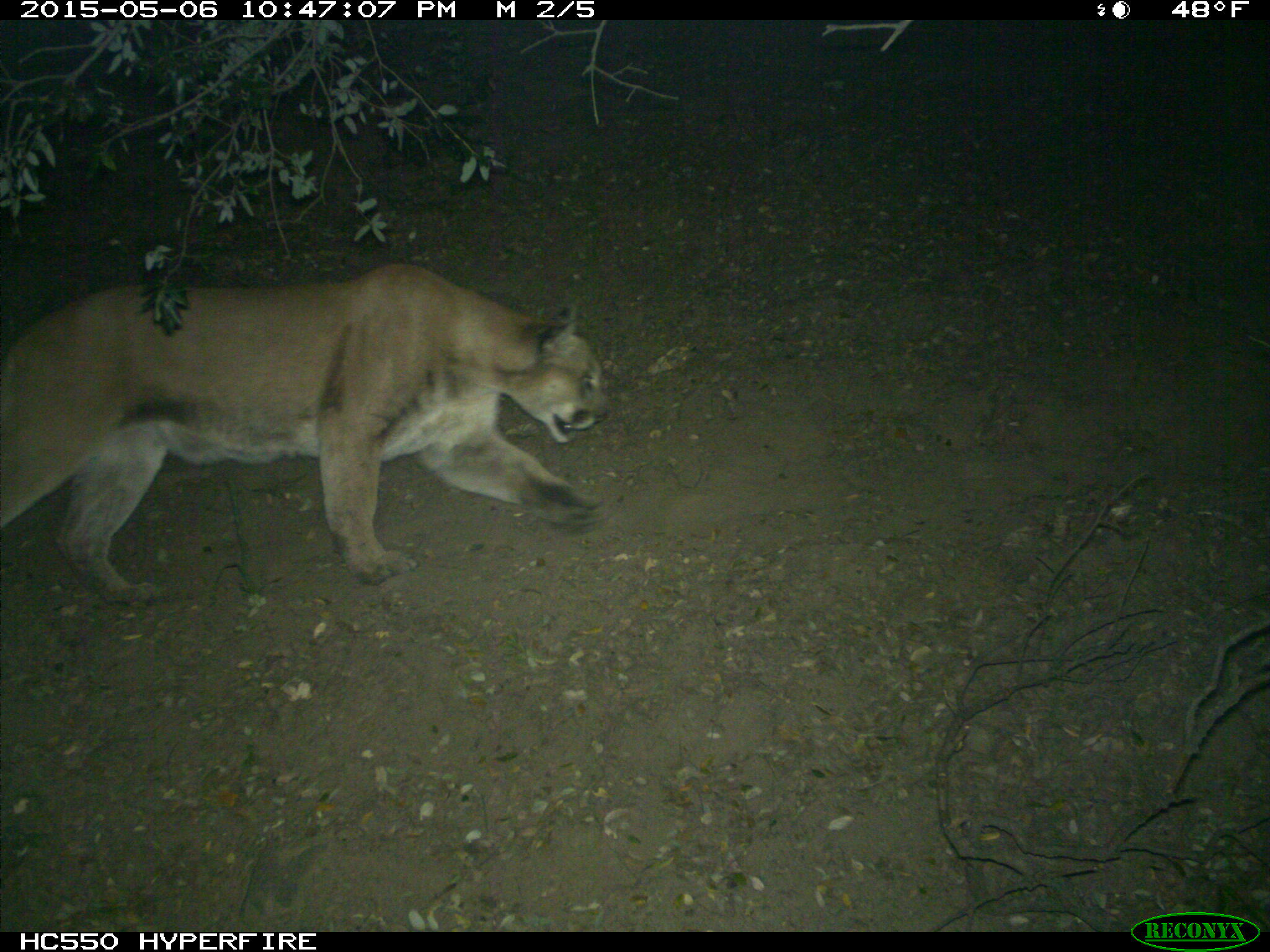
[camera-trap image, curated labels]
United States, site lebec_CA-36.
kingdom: Animalia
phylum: Chordata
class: Mammalia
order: Carnivora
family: Felidae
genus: Puma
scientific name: Puma concolor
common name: mountain lion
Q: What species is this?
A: Puma concolor (mountain lion).